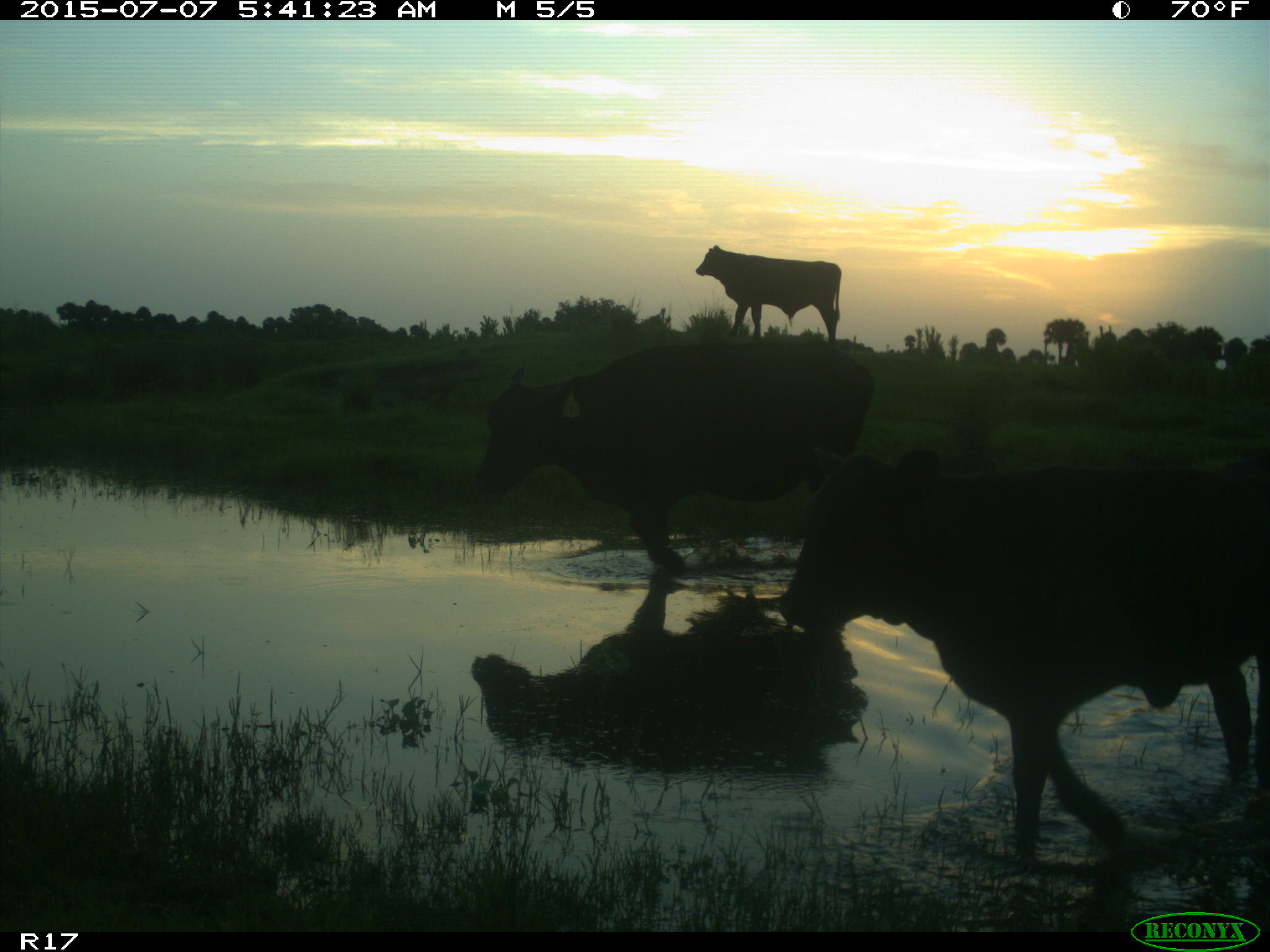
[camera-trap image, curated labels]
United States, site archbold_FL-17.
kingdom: Animalia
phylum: Chordata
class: Mammalia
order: Artiodactyla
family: Bovidae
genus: Bos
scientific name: Bos taurus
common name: domestic cow